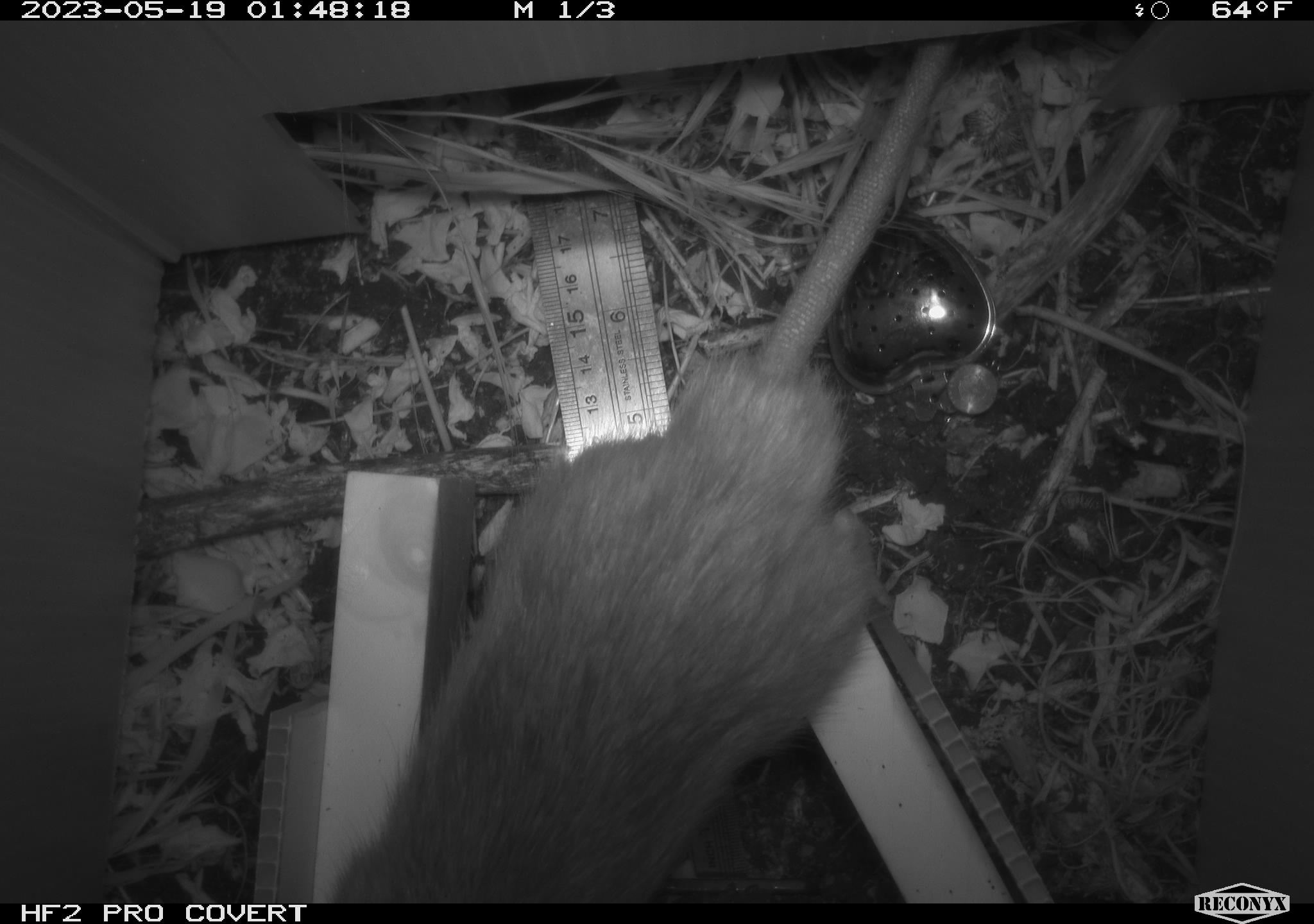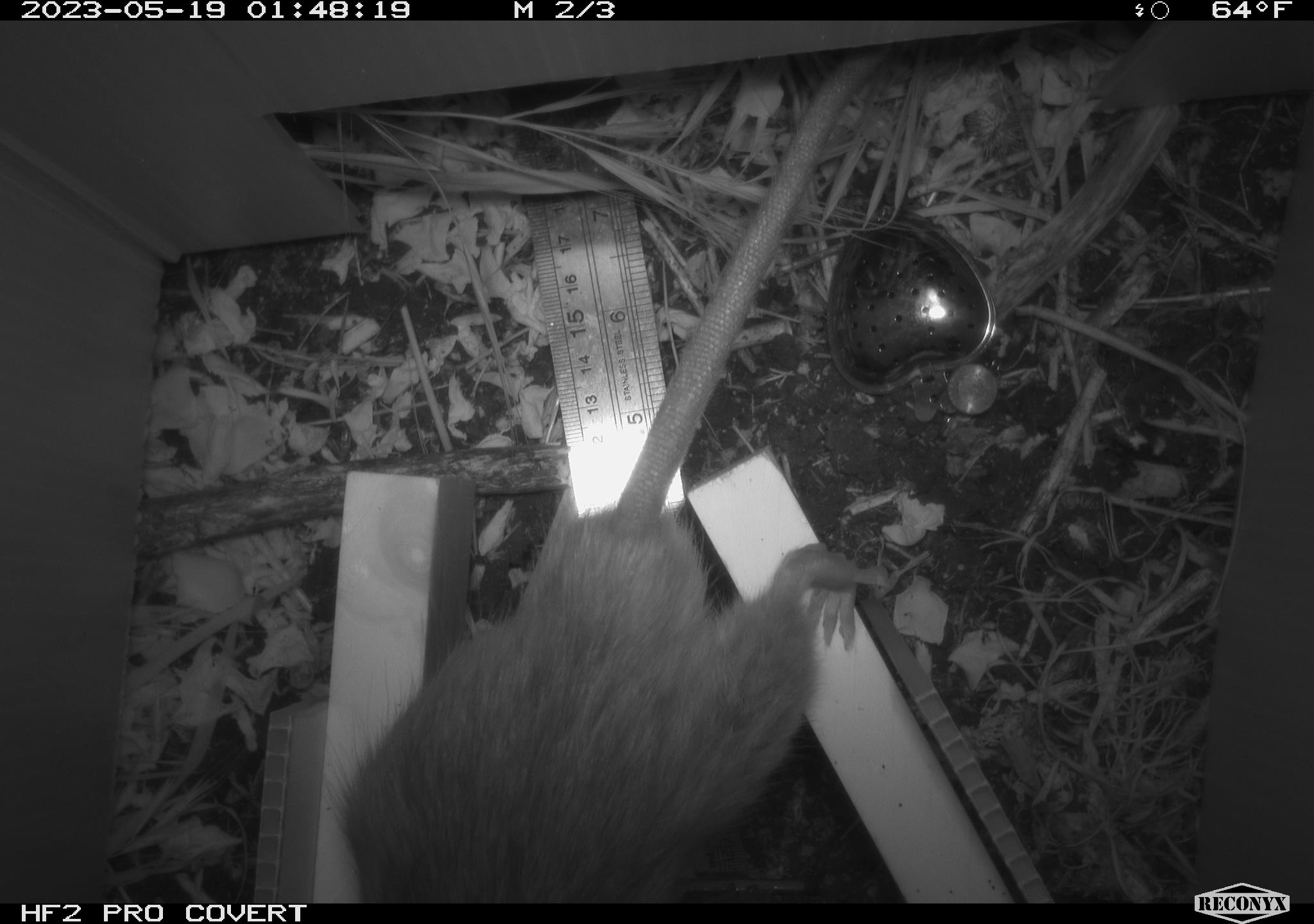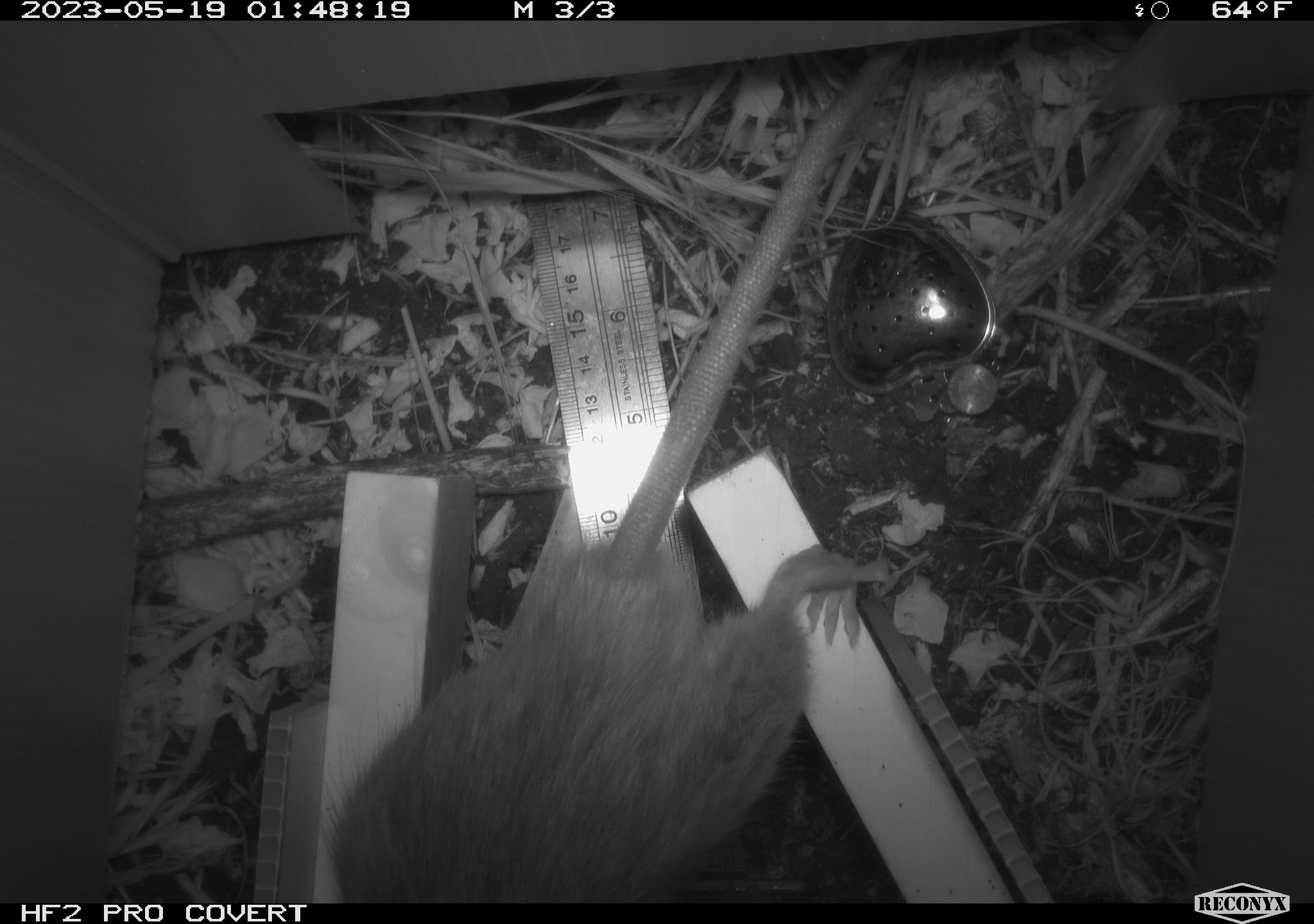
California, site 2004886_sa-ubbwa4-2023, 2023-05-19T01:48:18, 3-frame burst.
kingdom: Animalia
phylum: Chordata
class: Mammalia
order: Rodentia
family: Muridae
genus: Rattus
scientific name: Rattus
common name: rat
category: rattus species